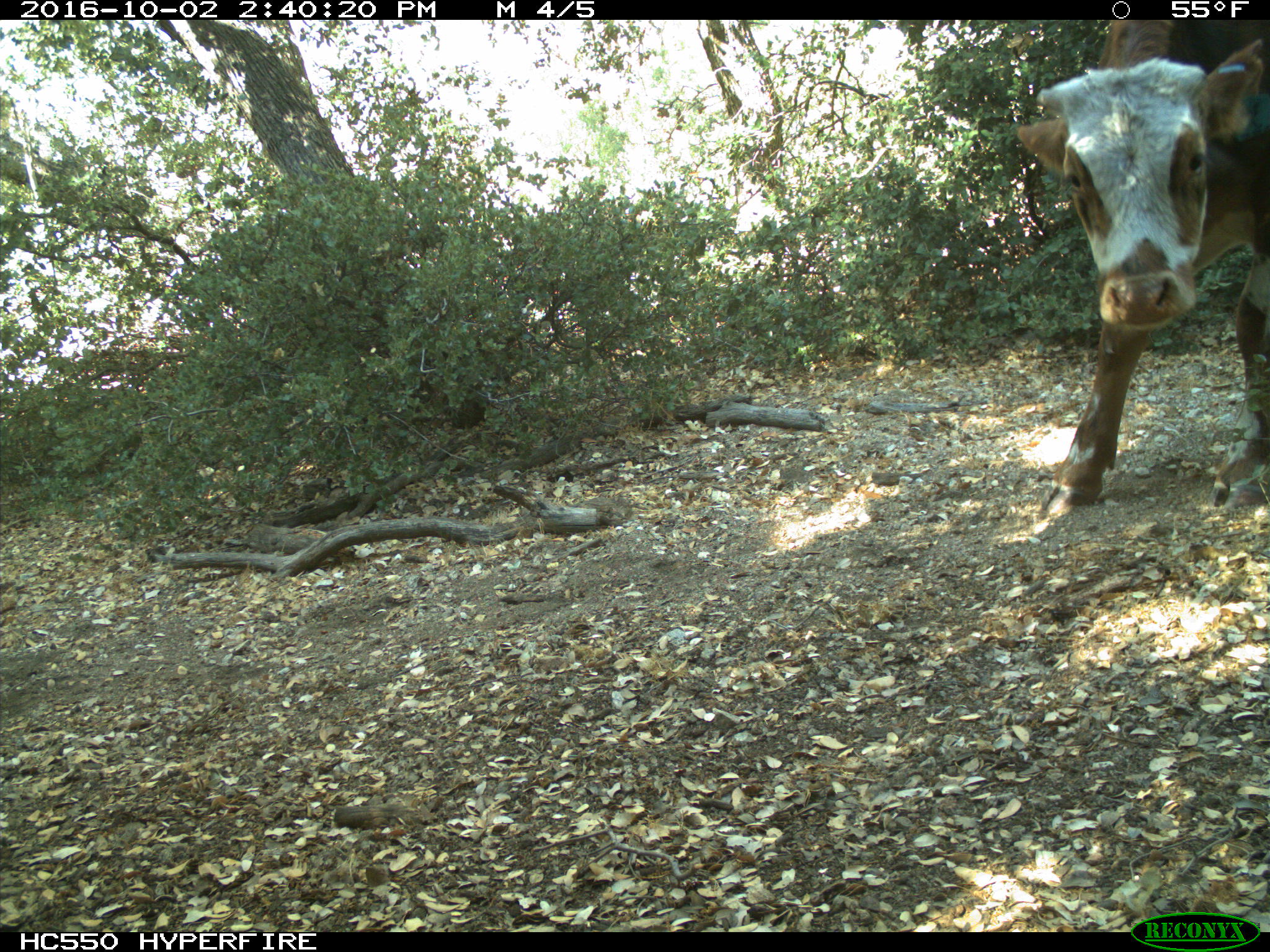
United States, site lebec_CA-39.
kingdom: Animalia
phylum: Chordata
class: Mammalia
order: Artiodactyla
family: Bovidae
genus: Bos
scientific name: Bos taurus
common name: domestic cow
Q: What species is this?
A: Bos taurus (domestic cow).